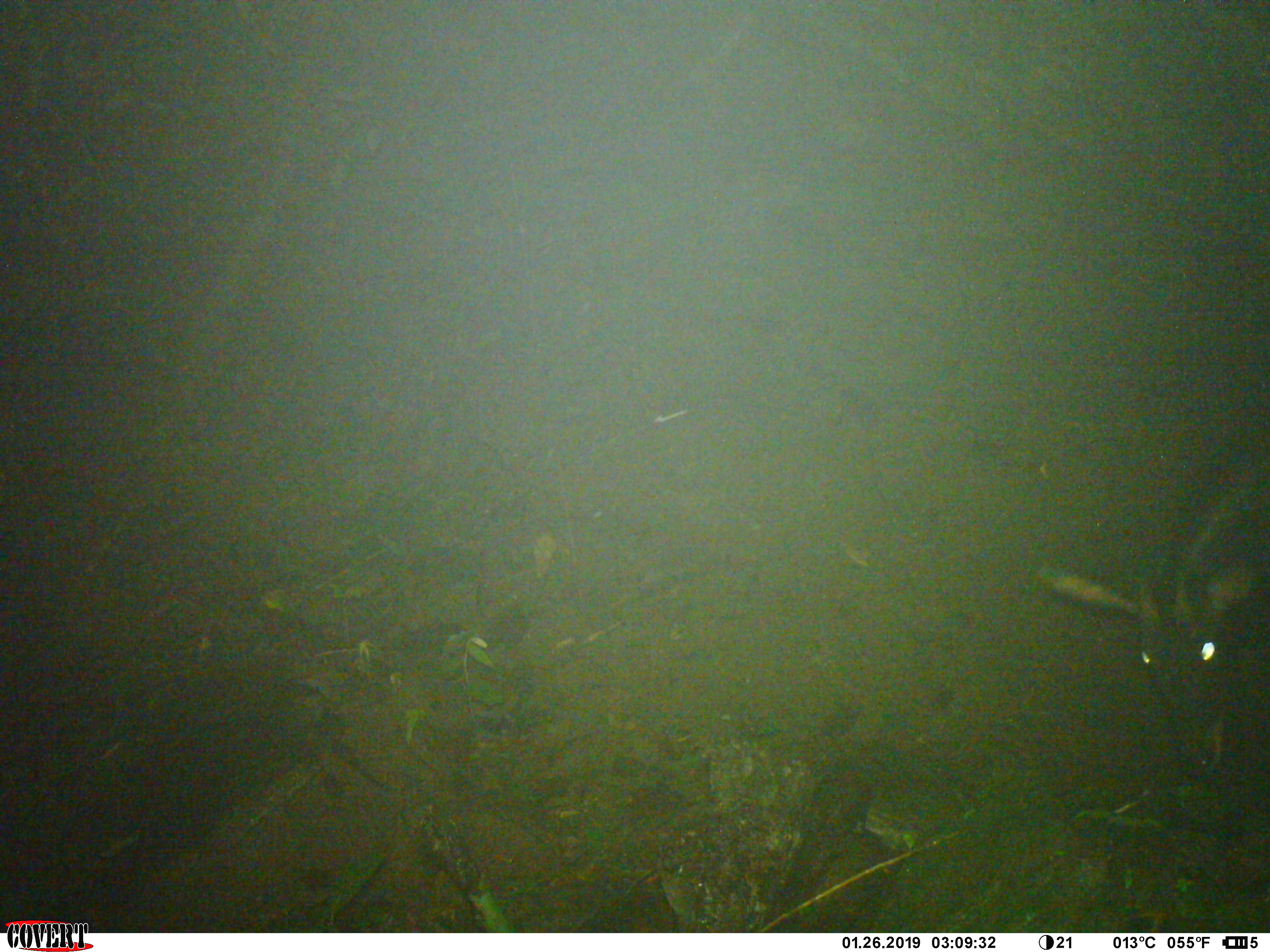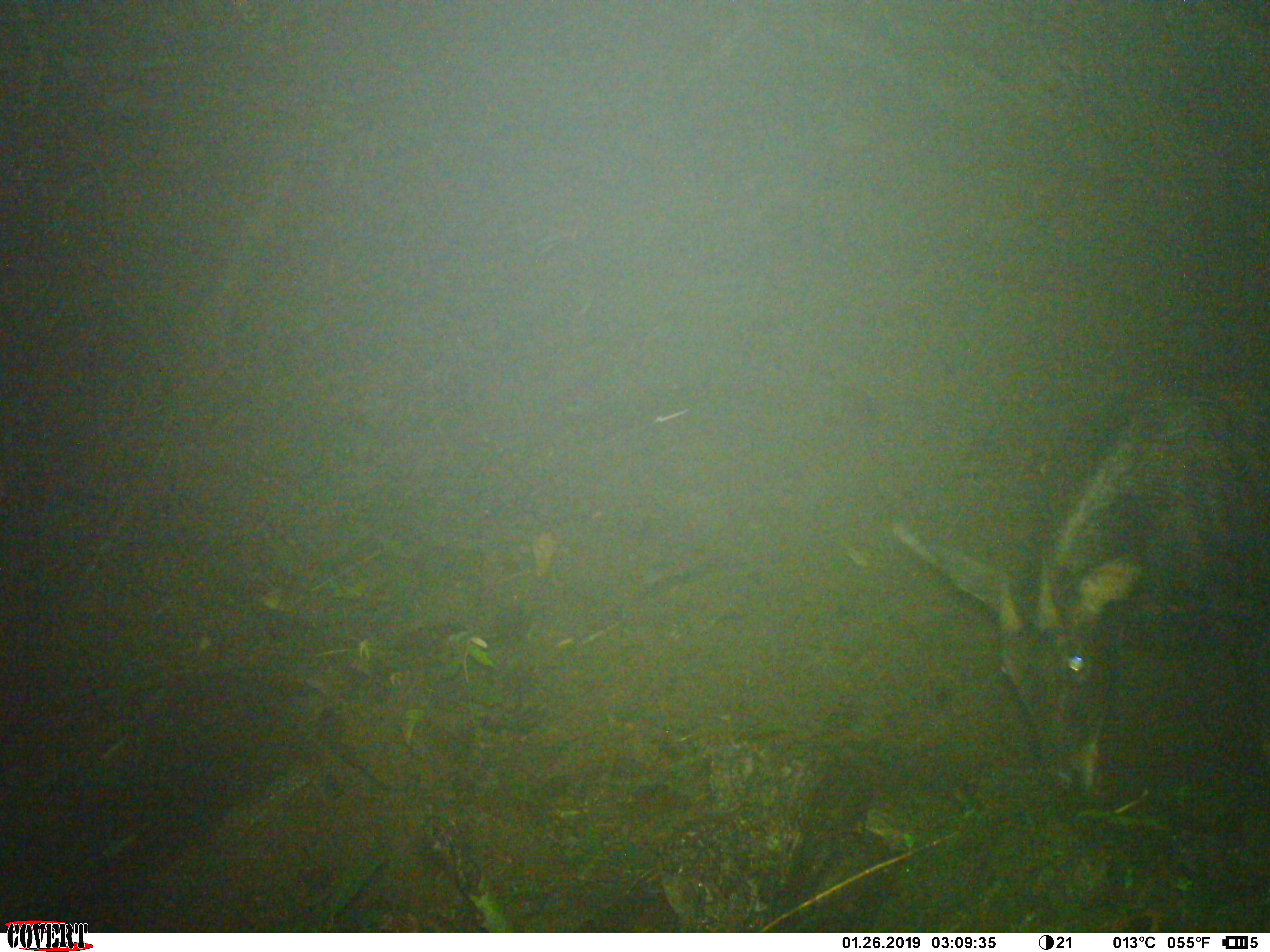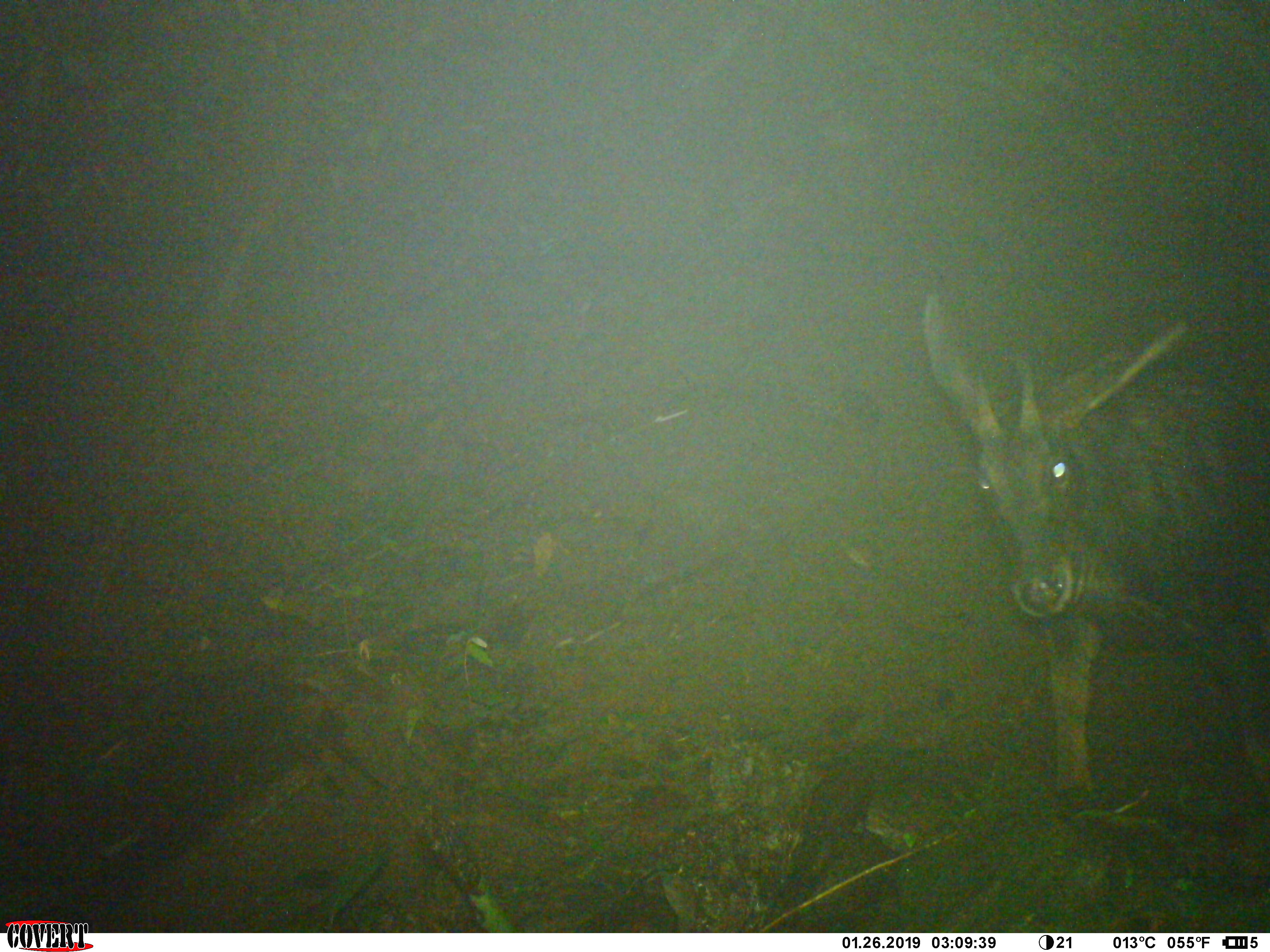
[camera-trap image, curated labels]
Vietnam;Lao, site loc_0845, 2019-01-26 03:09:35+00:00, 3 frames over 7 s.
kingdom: Animalia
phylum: Chordata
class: Mammalia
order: Artiodactyla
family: Bovidae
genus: Capricornis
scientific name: Capricornis sumatraensis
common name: chinese serow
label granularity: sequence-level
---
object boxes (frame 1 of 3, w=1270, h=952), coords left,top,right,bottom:
chinese serow: 1038,466,1270,770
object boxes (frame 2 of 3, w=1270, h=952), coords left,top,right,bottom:
chinese serow: 887,393,1270,797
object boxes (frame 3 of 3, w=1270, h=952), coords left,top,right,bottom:
chinese serow: 916,289,1270,807